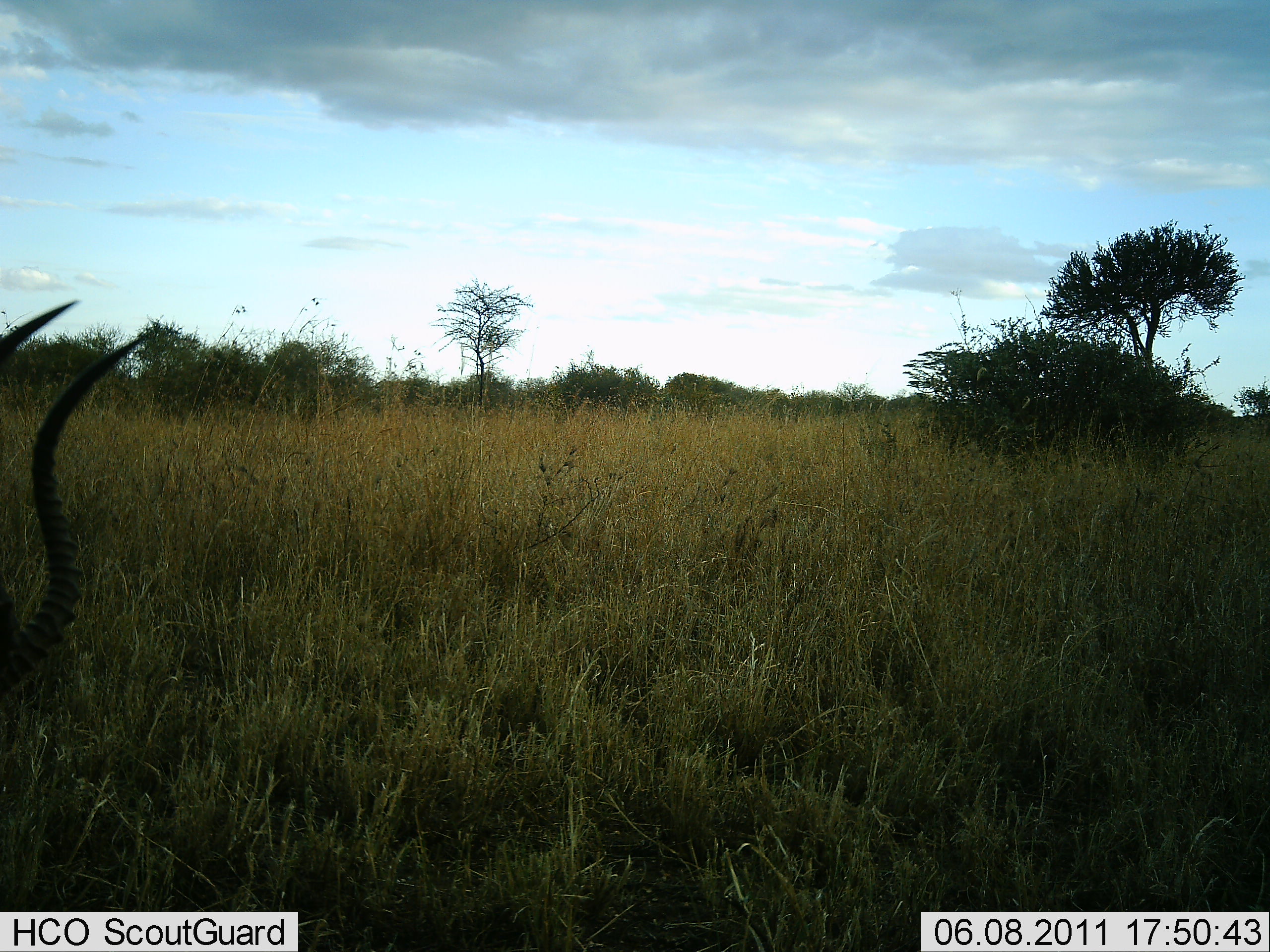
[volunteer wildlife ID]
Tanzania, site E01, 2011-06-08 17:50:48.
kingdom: Animalia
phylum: Chordata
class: Mammalia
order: Artiodactyla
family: Bovidae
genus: Aepyceros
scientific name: Aepyceros melampus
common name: impala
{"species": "impala (Aepyceros melampus)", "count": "1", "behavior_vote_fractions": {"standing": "22%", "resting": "33%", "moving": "22%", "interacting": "0%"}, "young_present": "0%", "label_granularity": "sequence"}